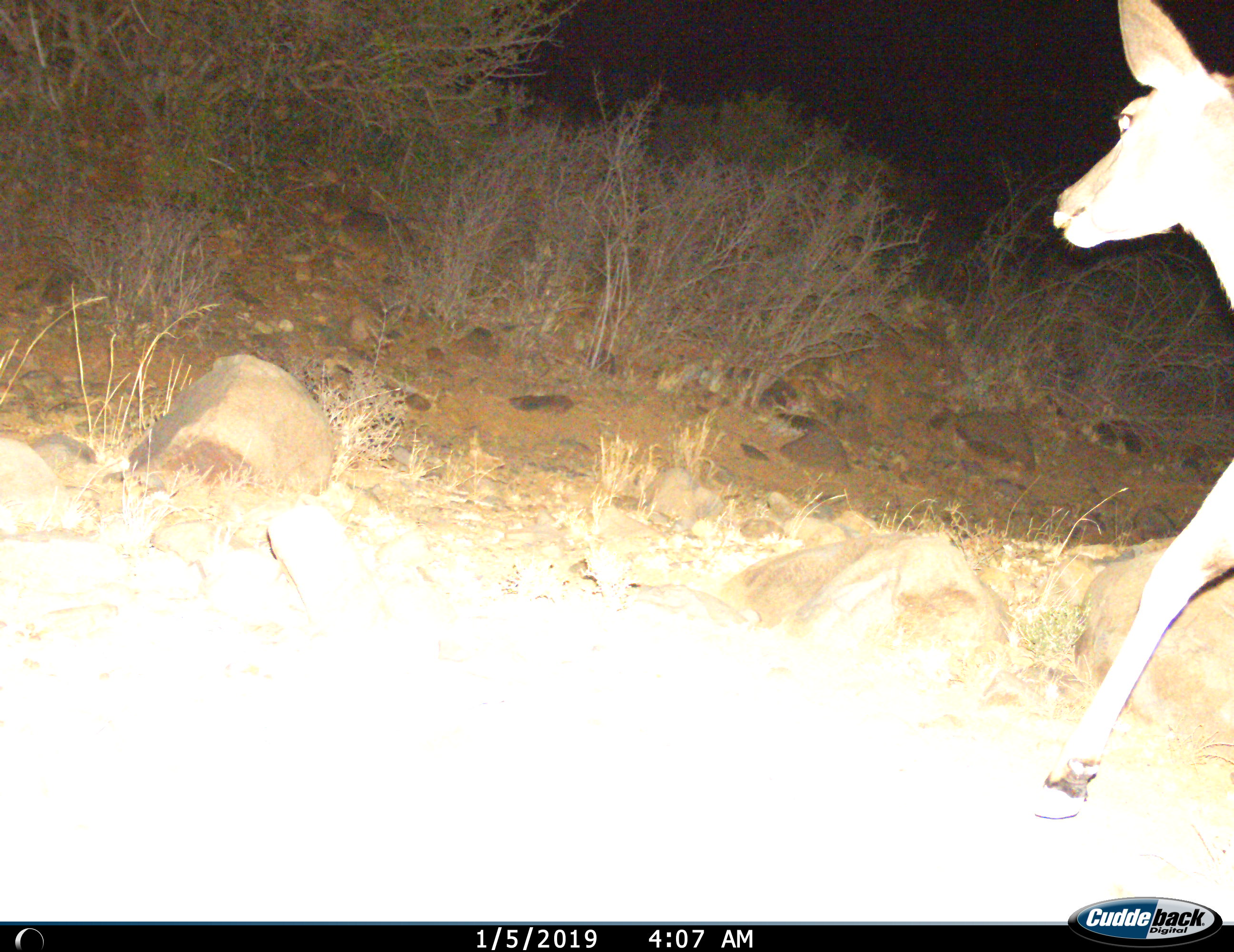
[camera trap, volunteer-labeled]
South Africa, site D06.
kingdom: Animalia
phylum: Chordata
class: Mammalia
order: Artiodactyla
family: Bovidae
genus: Tragelaphus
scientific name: Tragelaphus strepsiceros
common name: greater kudu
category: kudu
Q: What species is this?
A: Kudu (greater kudu) (Tragelaphus strepsiceros).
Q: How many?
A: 1.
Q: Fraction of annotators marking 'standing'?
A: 0%.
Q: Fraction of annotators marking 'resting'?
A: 0%.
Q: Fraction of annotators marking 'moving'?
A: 100%.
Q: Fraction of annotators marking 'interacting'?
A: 0%.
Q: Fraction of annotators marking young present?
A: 0%.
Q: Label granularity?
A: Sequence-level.